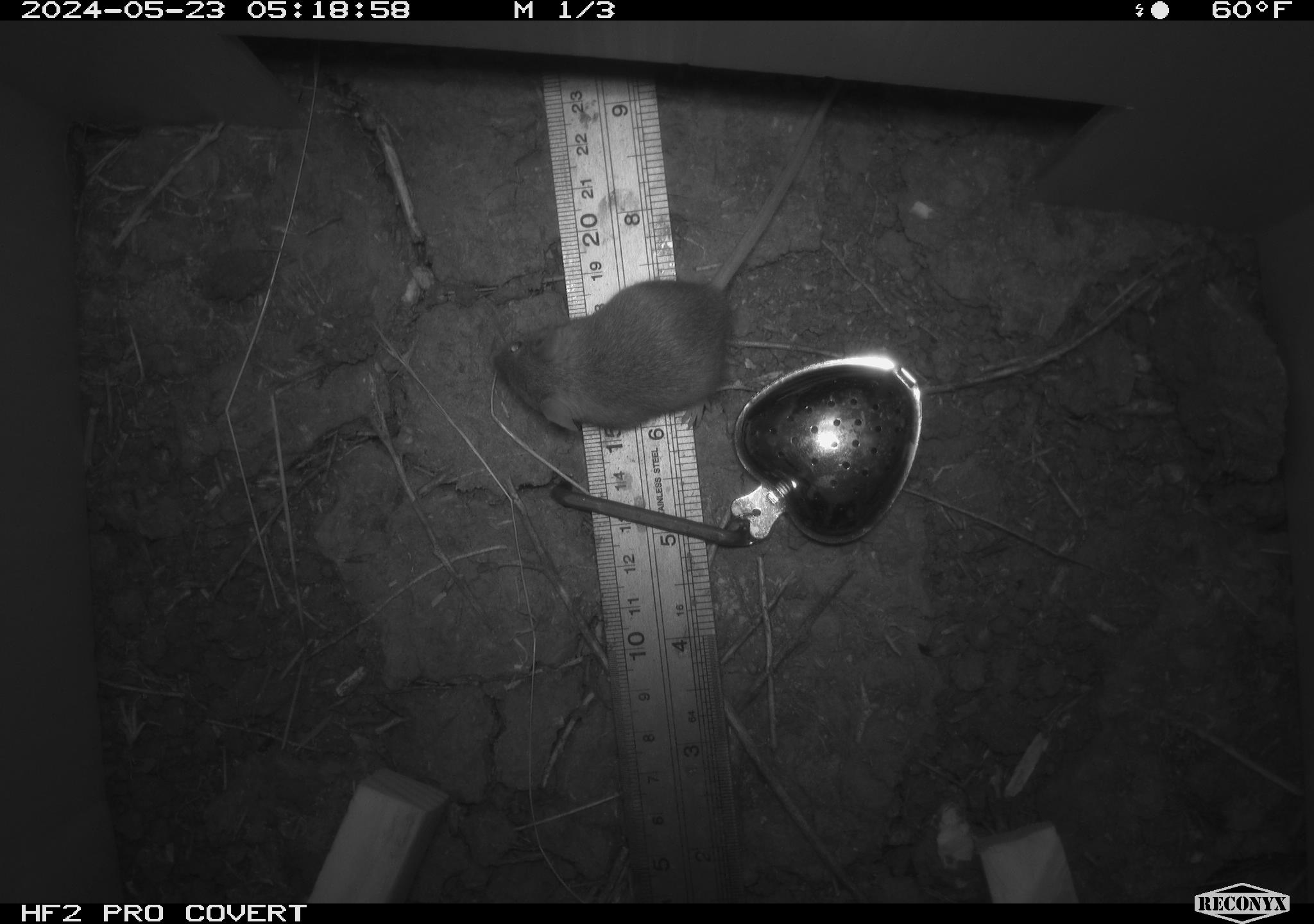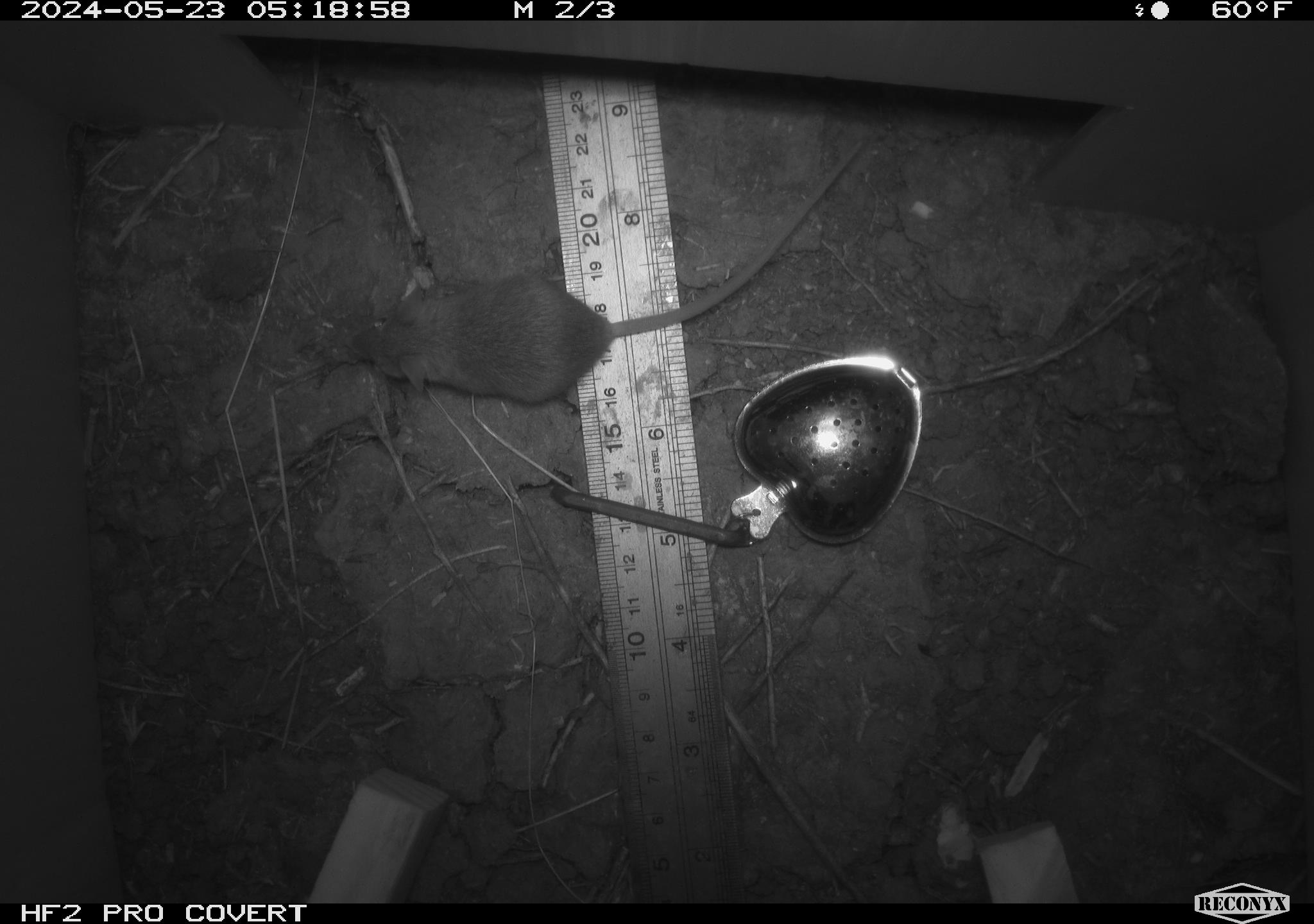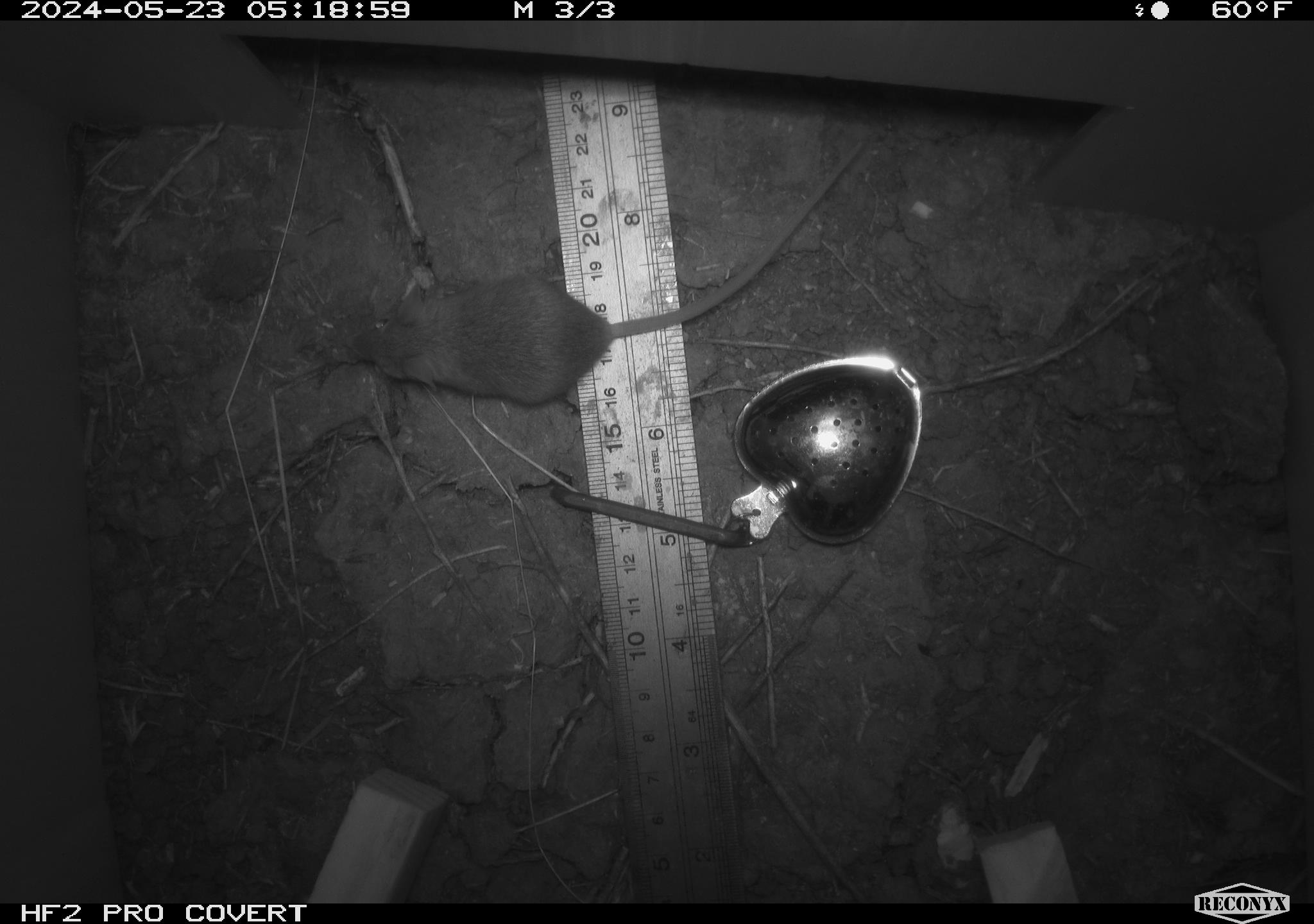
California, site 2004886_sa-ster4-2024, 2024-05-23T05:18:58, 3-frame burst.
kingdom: Animalia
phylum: Chordata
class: Mammalia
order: Rodentia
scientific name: Rodentia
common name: mouse species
Mouse species (Rodentia).